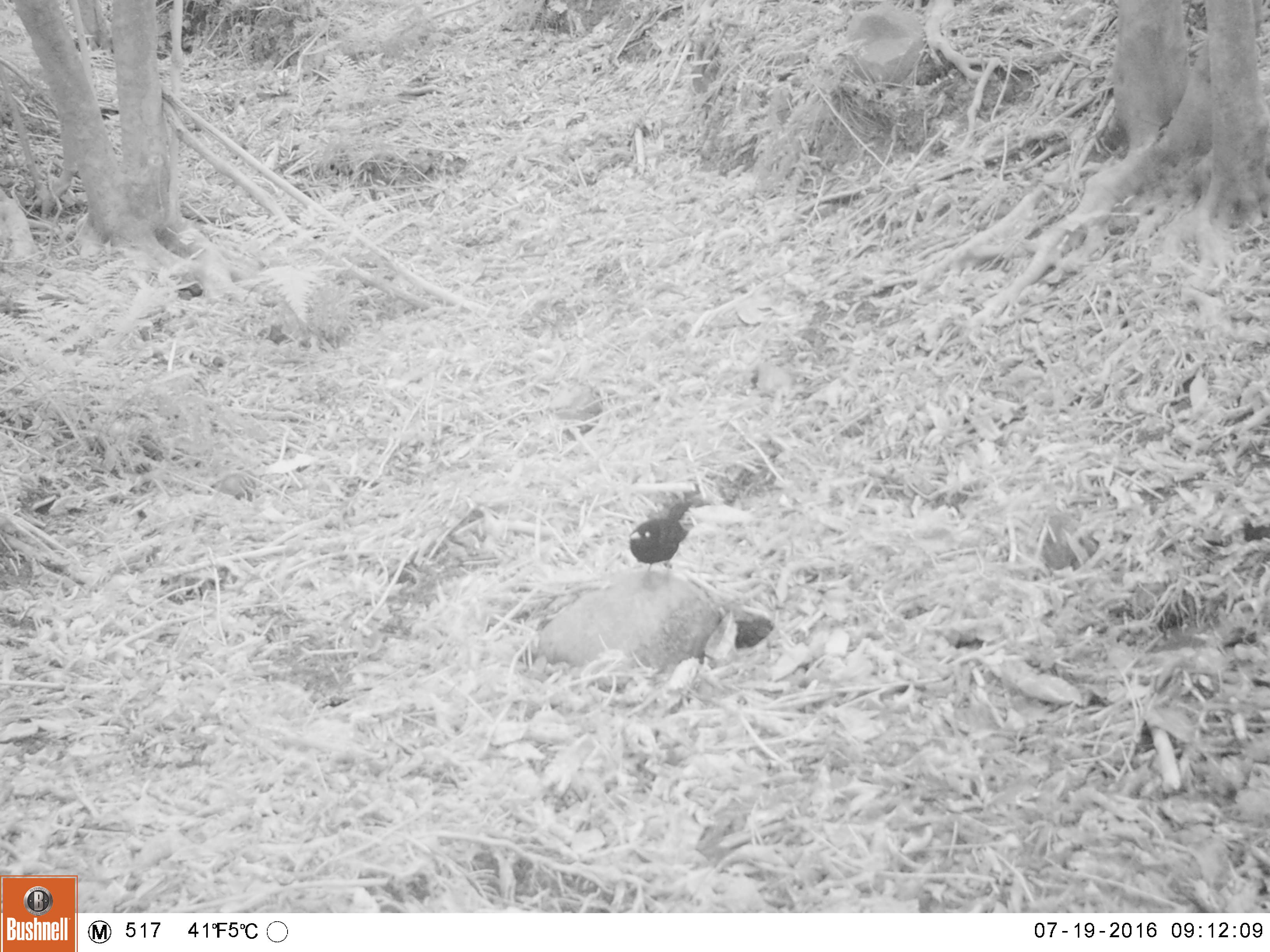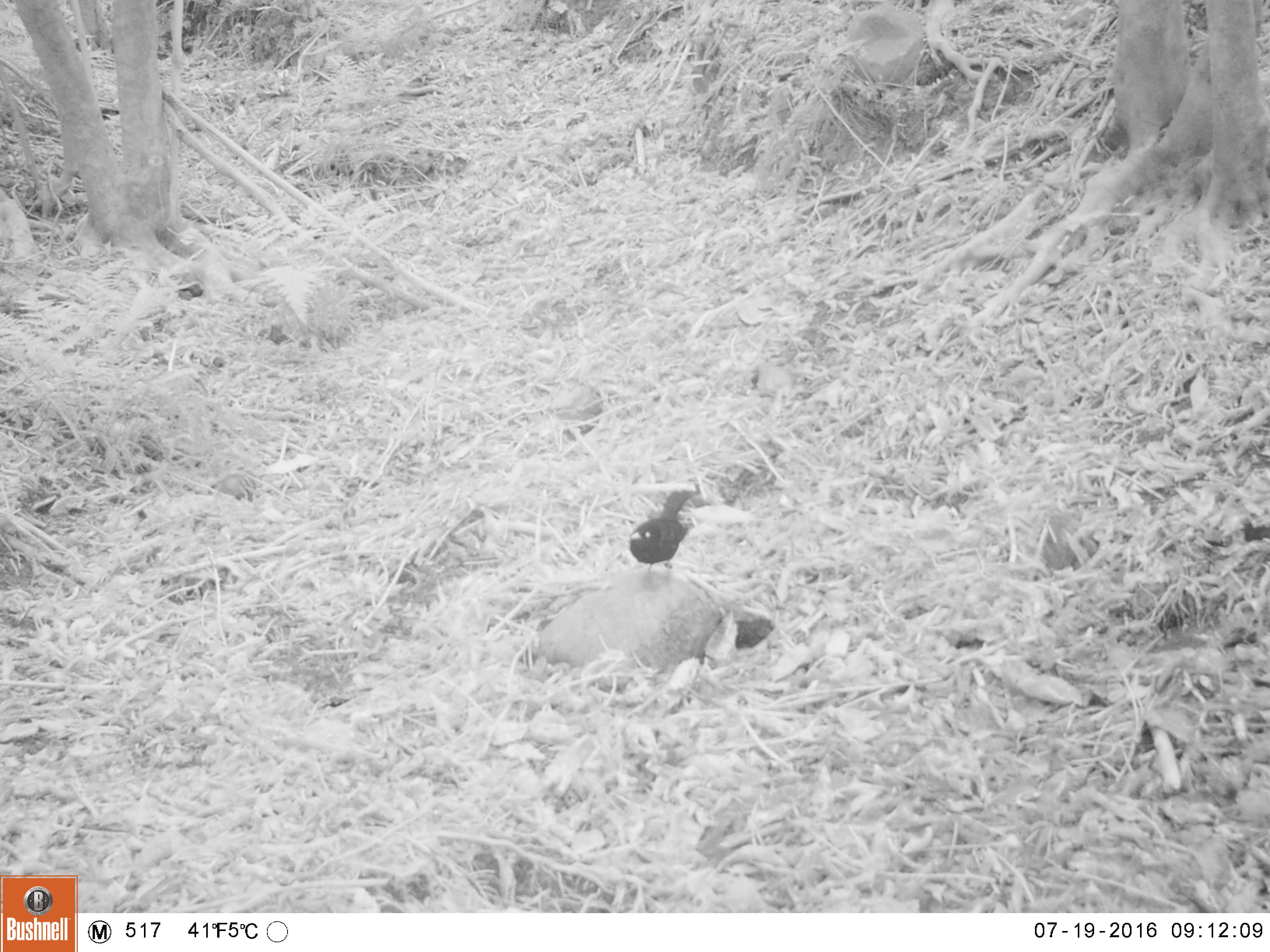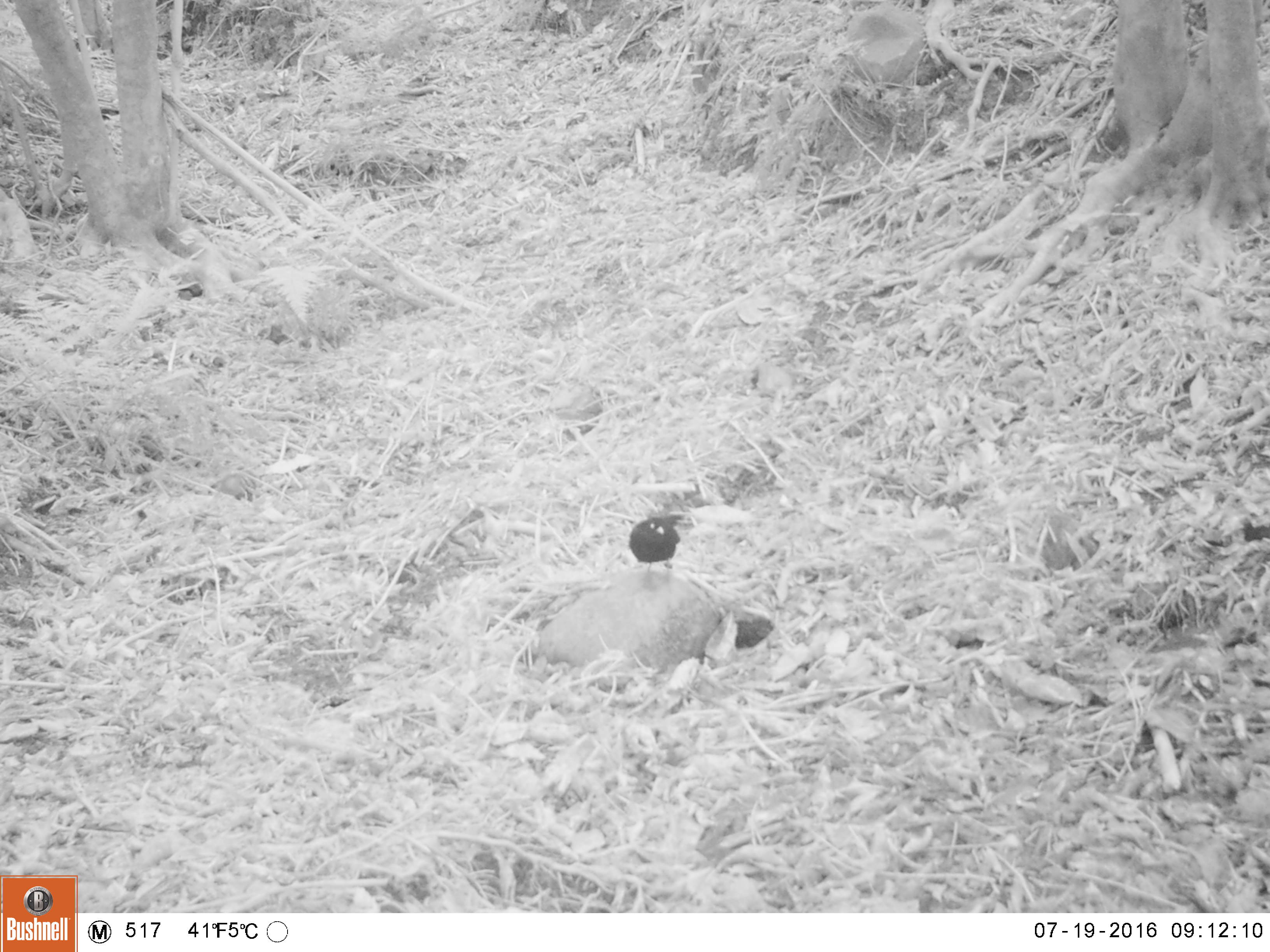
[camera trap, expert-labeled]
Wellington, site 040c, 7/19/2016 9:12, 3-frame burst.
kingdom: Animalia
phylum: Chordata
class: Aves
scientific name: Aves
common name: bird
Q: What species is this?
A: Bird (Aves).